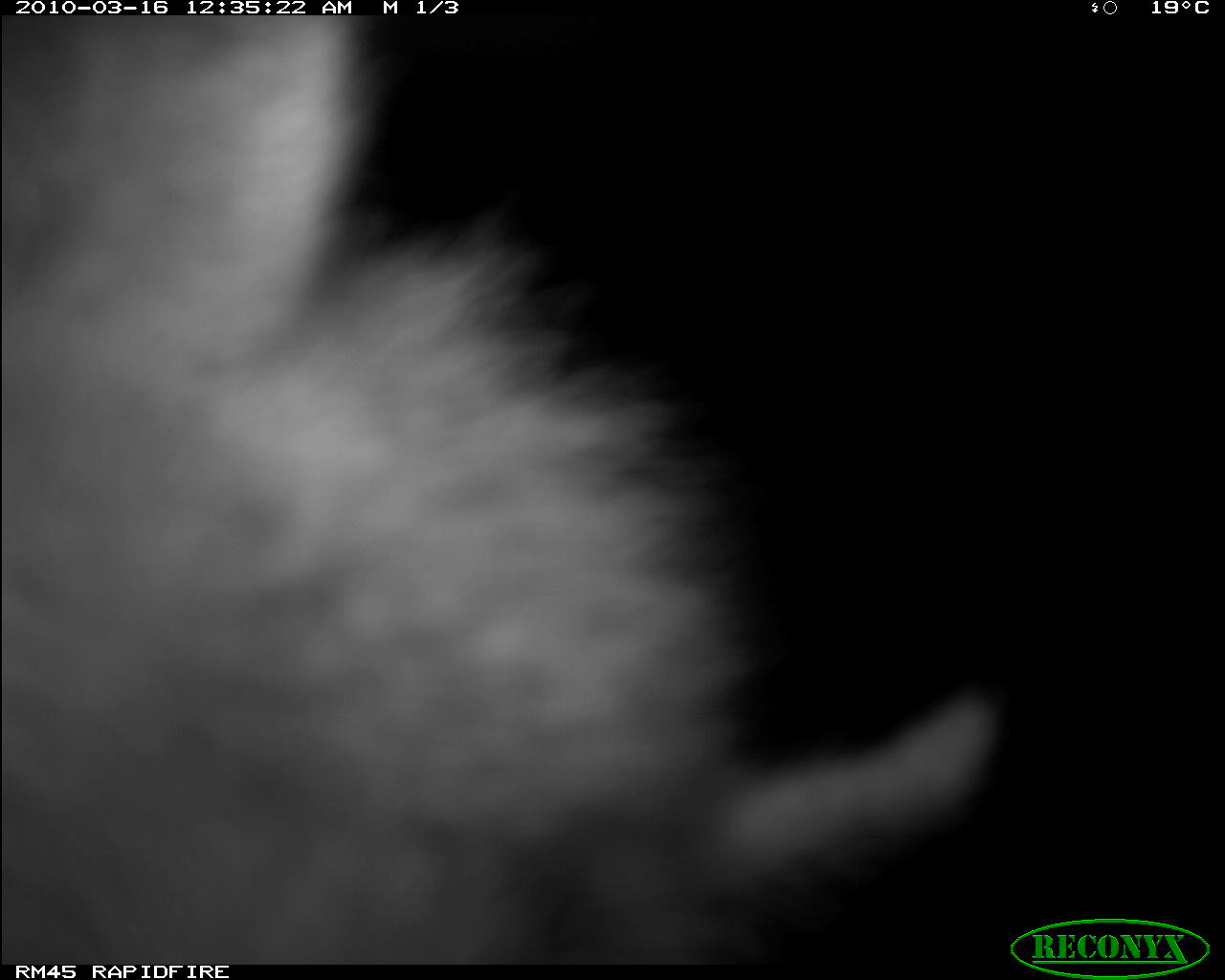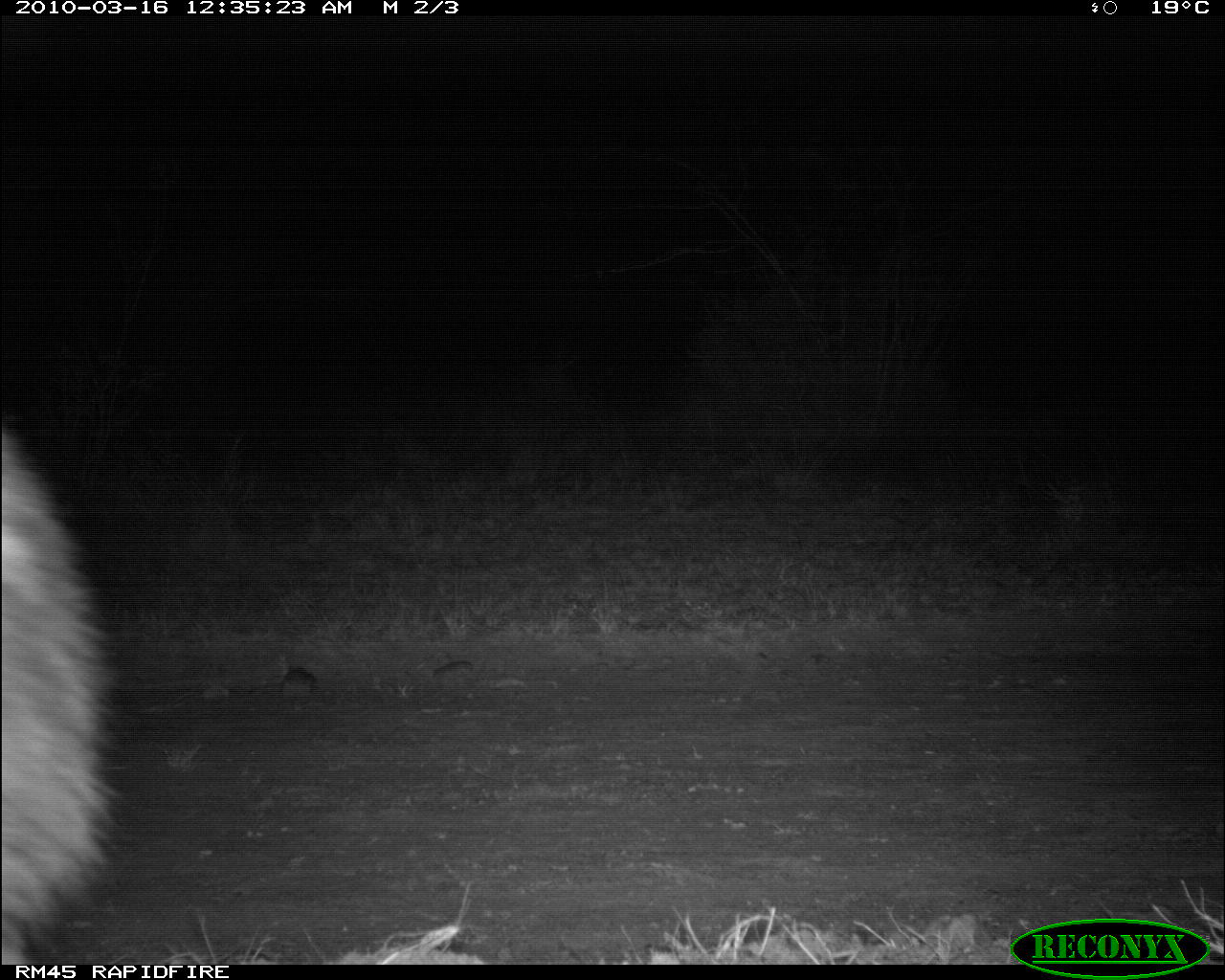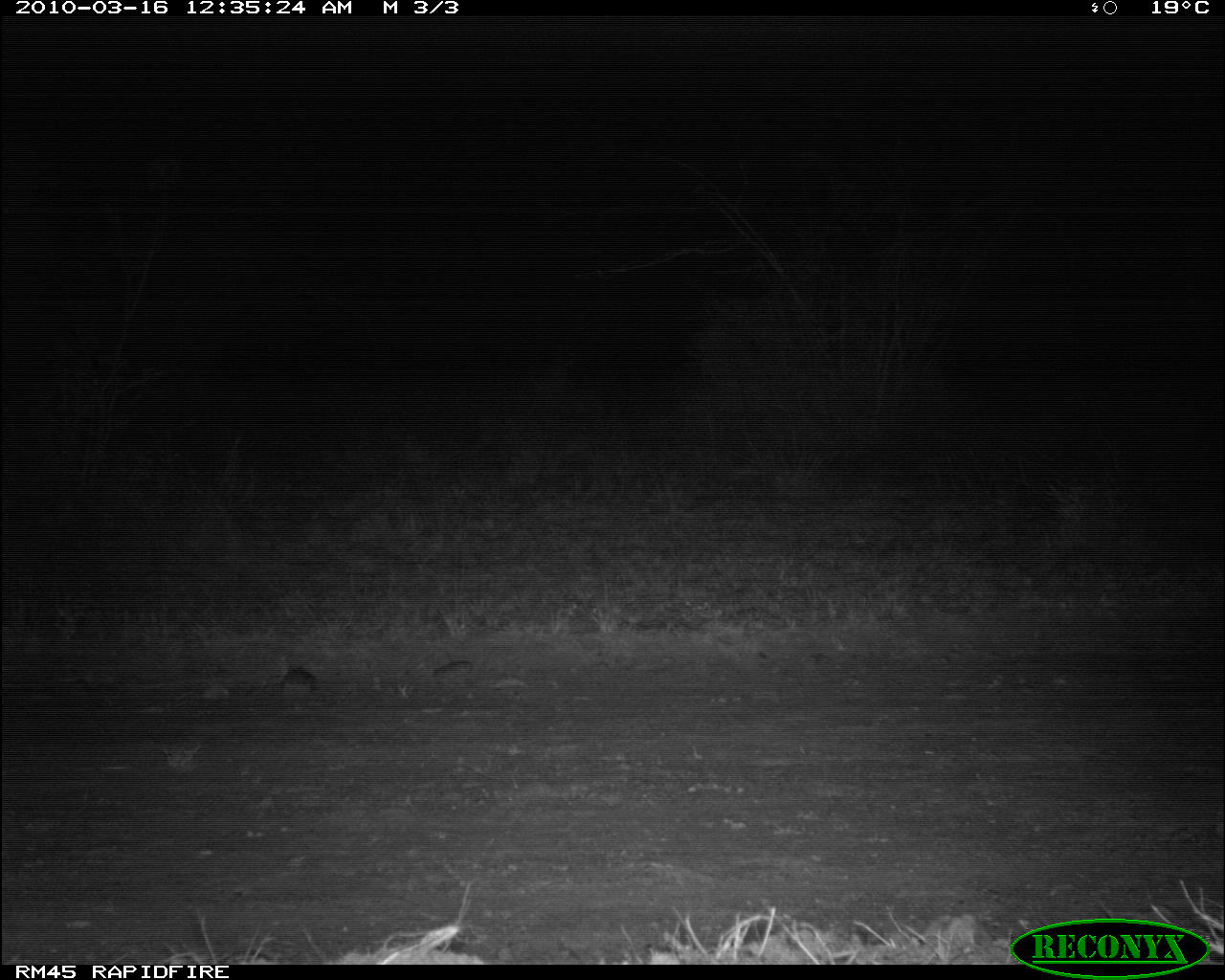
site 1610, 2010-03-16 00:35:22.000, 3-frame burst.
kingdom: Animalia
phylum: Chordata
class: Mammalia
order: Carnivora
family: Hyaenidae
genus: Crocuta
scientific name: Crocuta crocuta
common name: spotted hyena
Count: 1.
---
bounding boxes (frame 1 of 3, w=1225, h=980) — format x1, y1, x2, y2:
crocuta crocuta: 0, 18, 992, 963